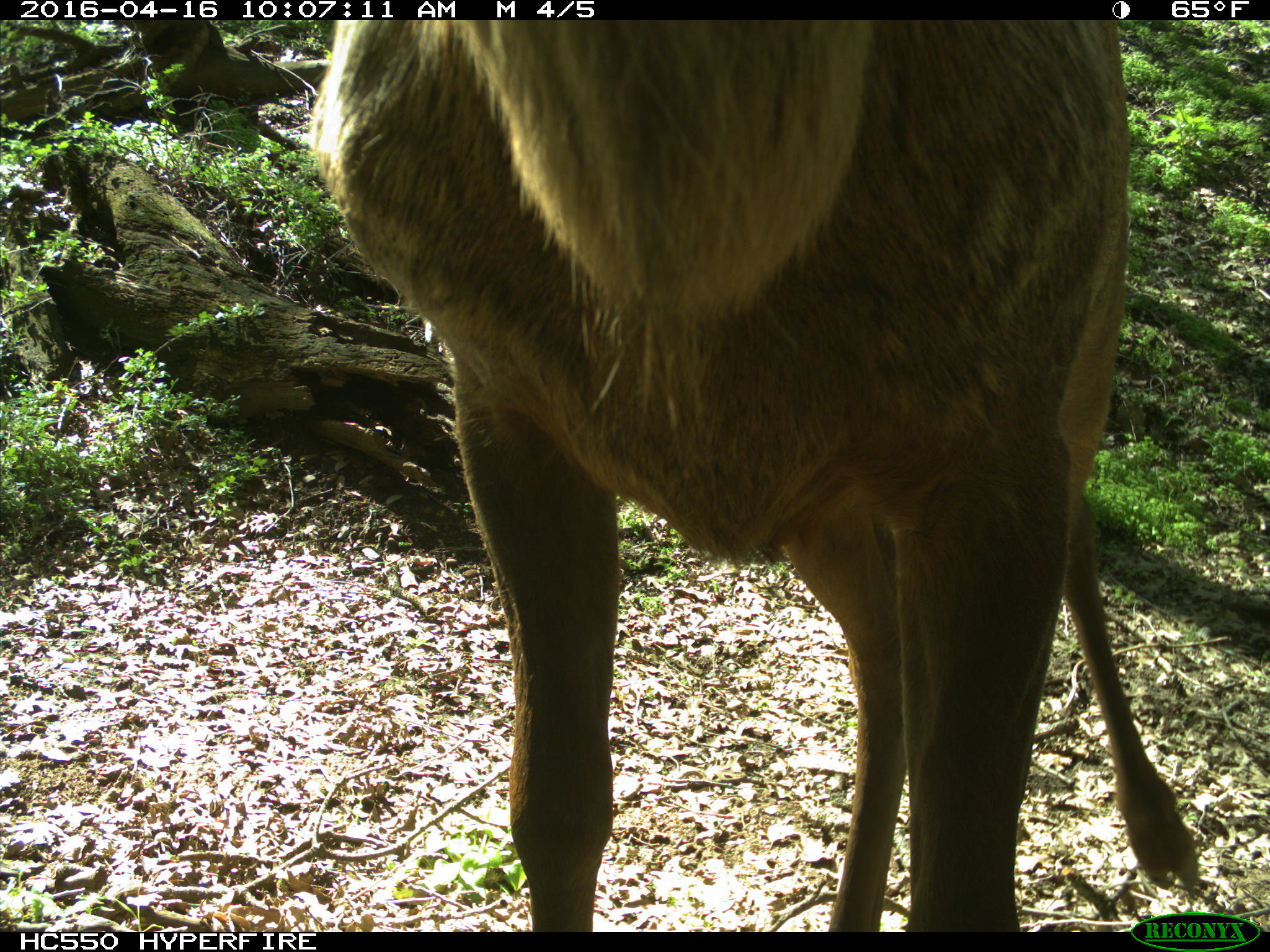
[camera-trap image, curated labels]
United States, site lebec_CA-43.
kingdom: Animalia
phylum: Chordata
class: Mammalia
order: Artiodactyla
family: Cervidae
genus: Cervus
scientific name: Cervus canadensis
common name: elk